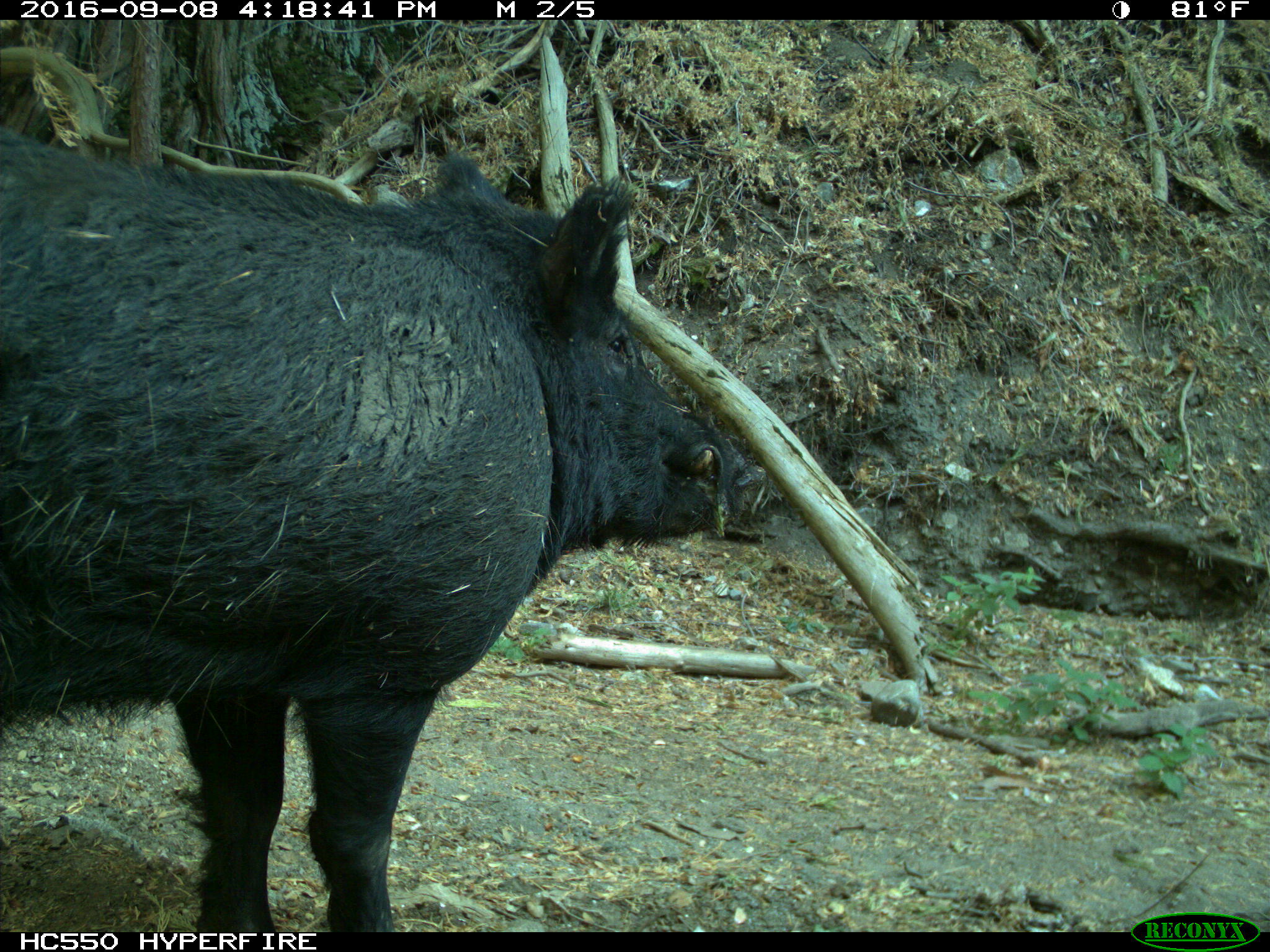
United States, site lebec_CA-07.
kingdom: Animalia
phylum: Chordata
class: Mammalia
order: Artiodactyla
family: Suidae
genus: Sus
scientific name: Sus scrofa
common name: wild boar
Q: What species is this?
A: Sus scrofa (wild boar).